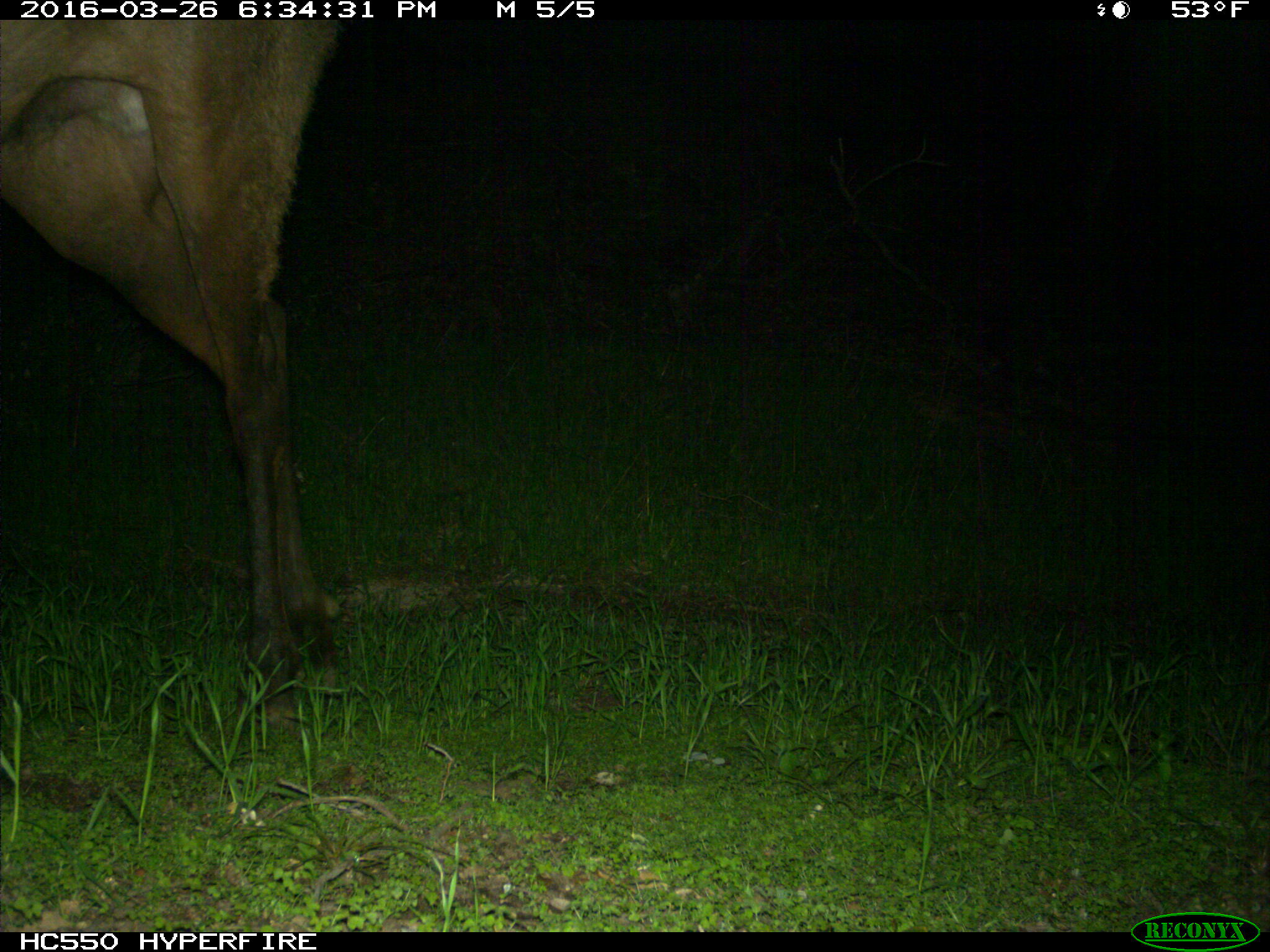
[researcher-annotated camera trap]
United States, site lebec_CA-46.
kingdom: Animalia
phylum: Chordata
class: Mammalia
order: Artiodactyla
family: Cervidae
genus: Cervus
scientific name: Cervus canadensis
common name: elk